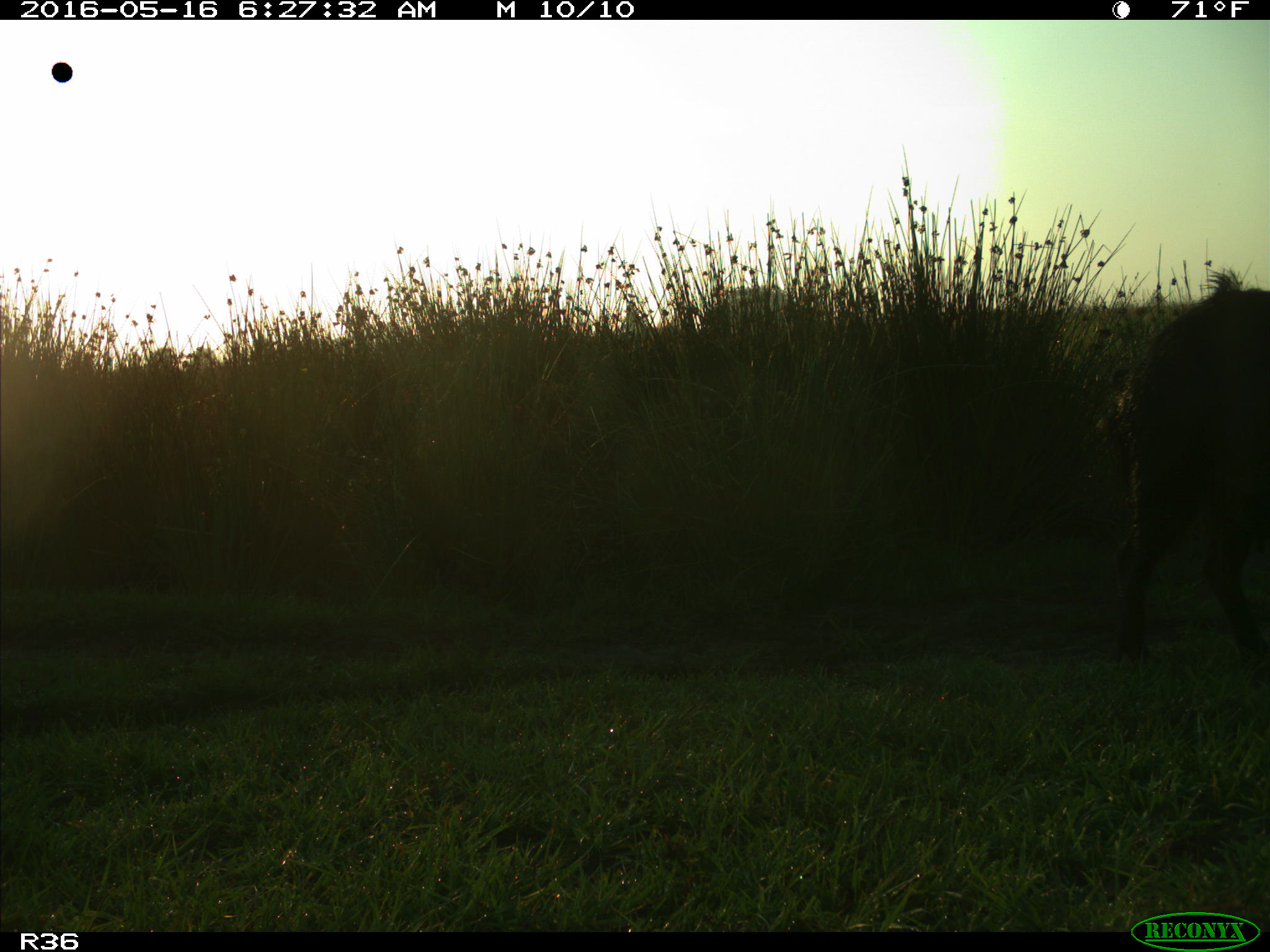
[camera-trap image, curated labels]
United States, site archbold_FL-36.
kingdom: Animalia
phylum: Chordata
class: Mammalia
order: Artiodactyla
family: Suidae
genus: Sus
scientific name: Sus scrofa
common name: wild boar